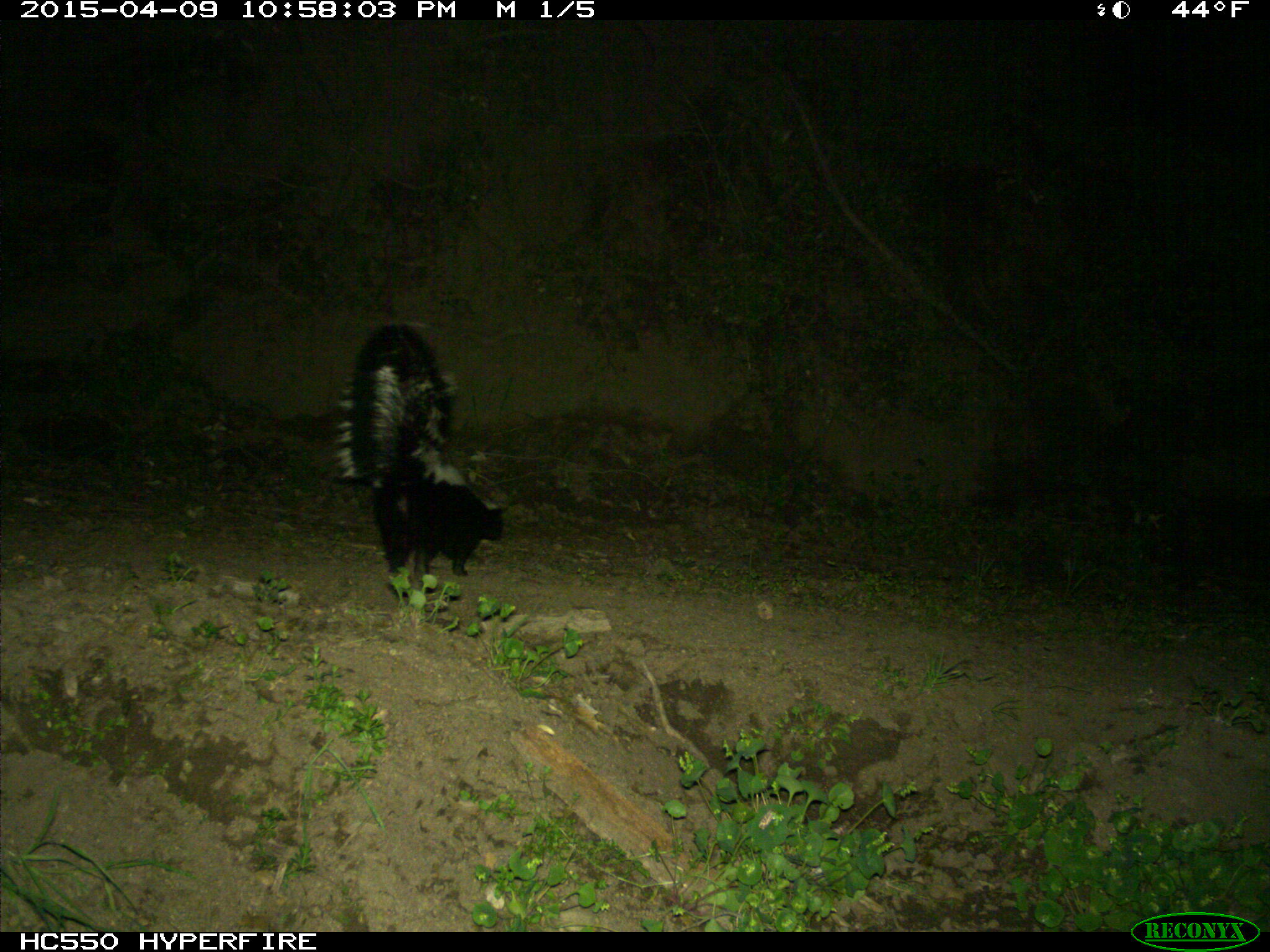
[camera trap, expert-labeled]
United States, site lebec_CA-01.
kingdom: Animalia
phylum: Chordata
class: Mammalia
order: Carnivora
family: Mephitidae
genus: Mephitis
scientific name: Mephitis mephitis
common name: striped skunk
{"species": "Mephitis mephitis (striped skunk)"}